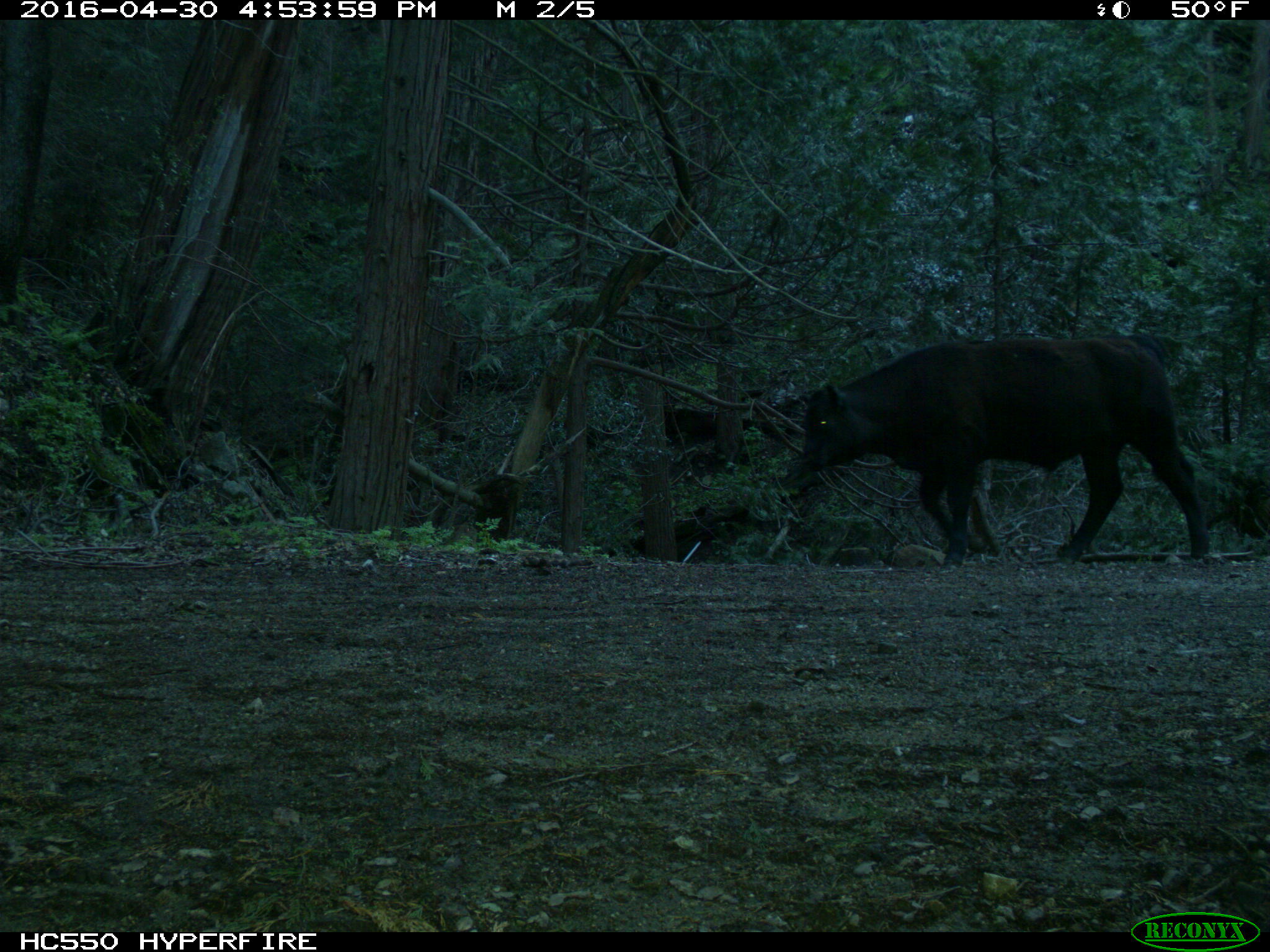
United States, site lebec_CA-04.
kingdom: Animalia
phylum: Chordata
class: Mammalia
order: Artiodactyla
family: Bovidae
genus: Bos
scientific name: Bos taurus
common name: domestic cow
Bos taurus (domestic cow).